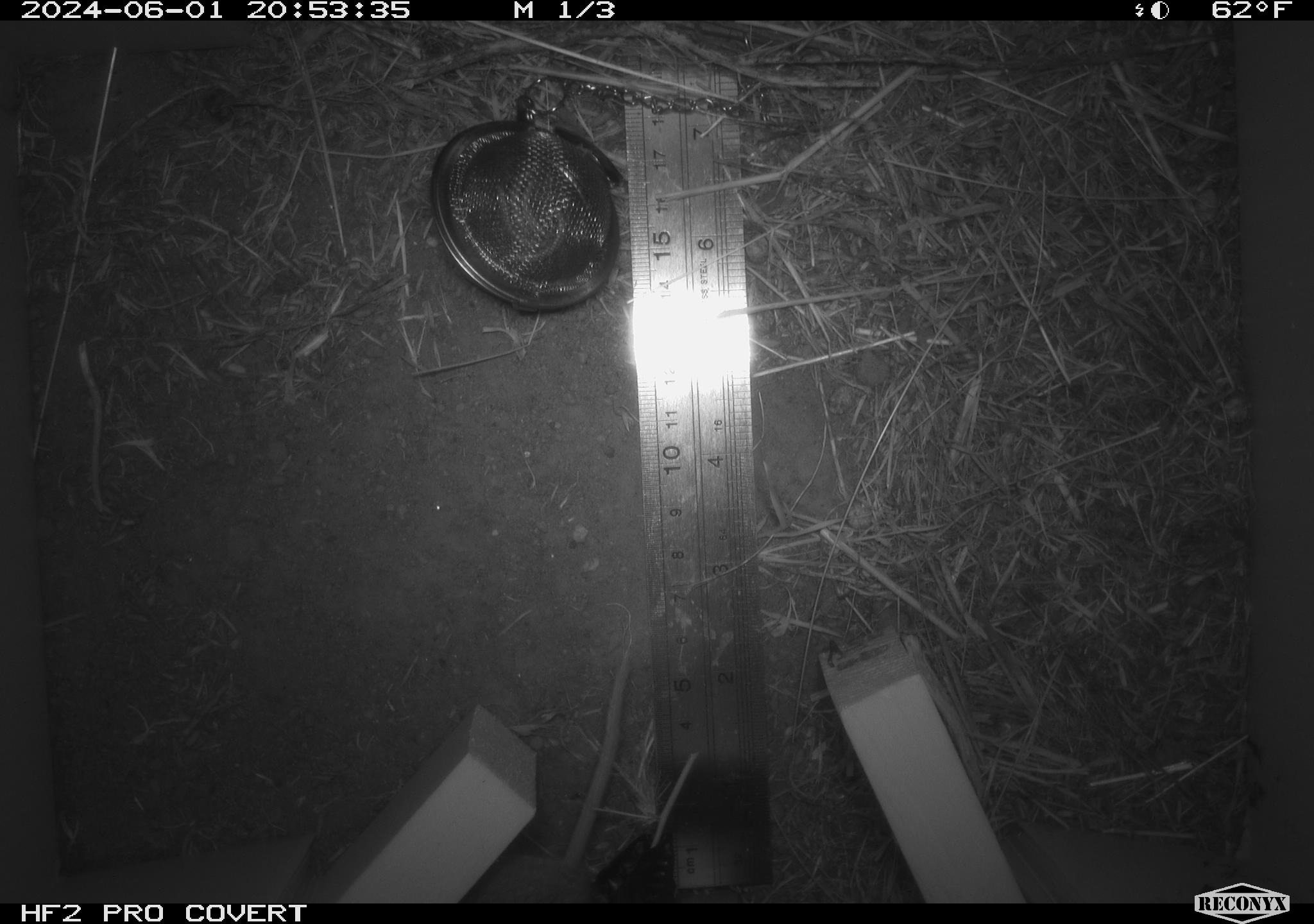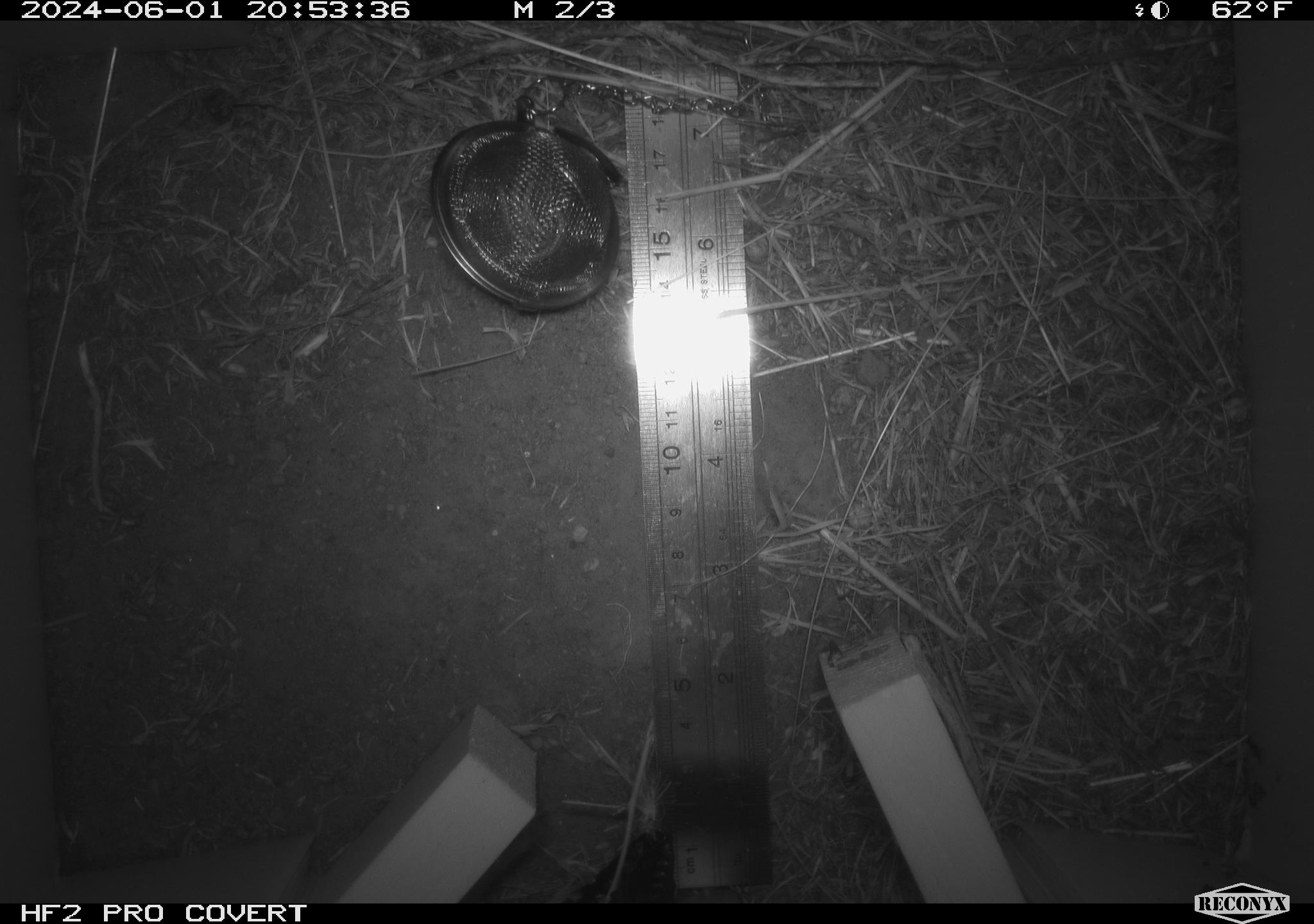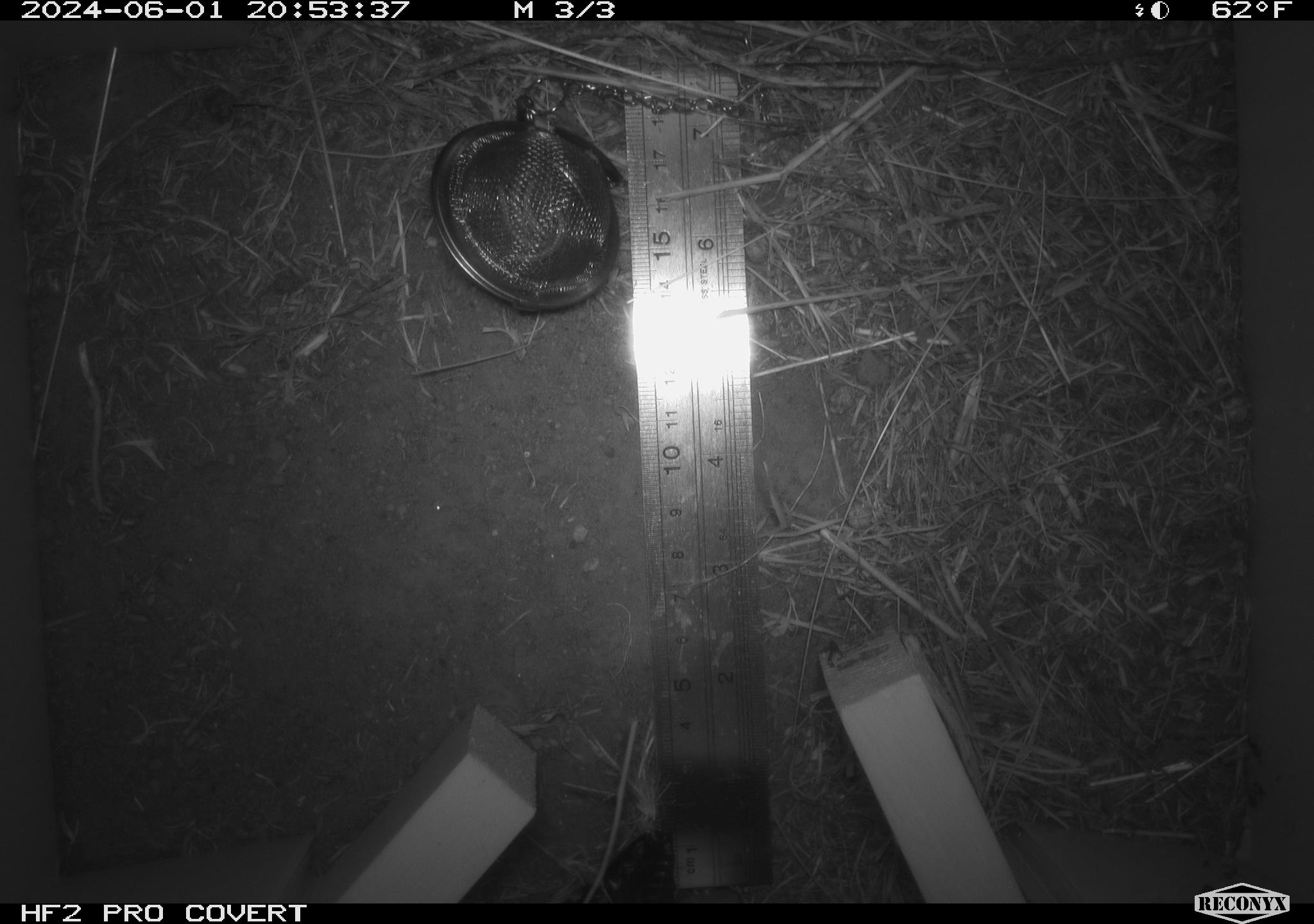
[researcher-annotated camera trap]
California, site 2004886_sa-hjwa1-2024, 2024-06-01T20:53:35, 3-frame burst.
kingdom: Animalia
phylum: Chordata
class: Mammalia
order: Rodentia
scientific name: Rodentia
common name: rodent